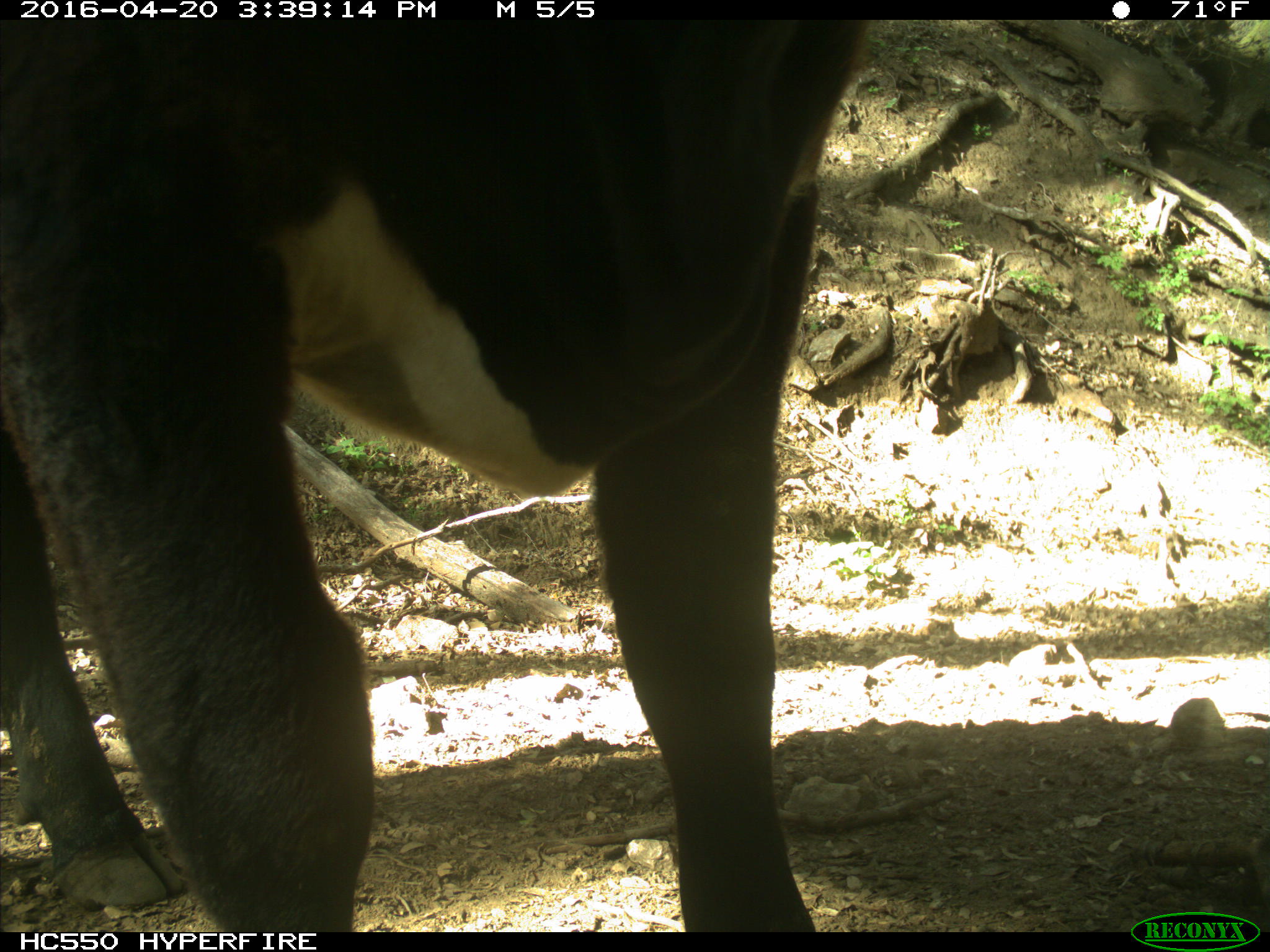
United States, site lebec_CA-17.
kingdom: Animalia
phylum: Chordata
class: Mammalia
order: Artiodactyla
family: Bovidae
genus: Bos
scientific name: Bos taurus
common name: domestic cow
Bos taurus (domestic cow).